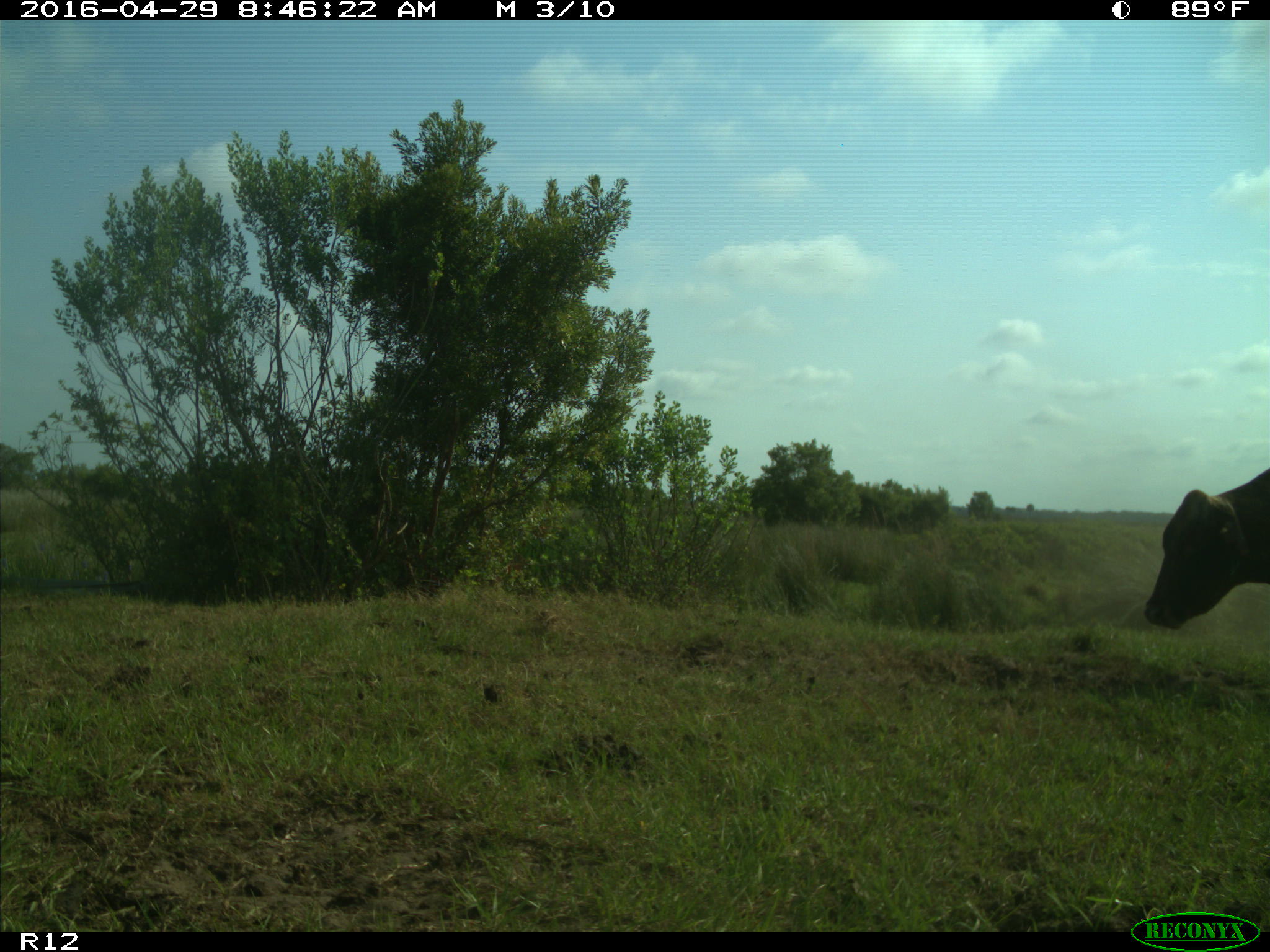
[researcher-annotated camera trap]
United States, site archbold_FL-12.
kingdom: Animalia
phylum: Chordata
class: Mammalia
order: Artiodactyla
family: Bovidae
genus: Bos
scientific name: Bos taurus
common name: domestic cow